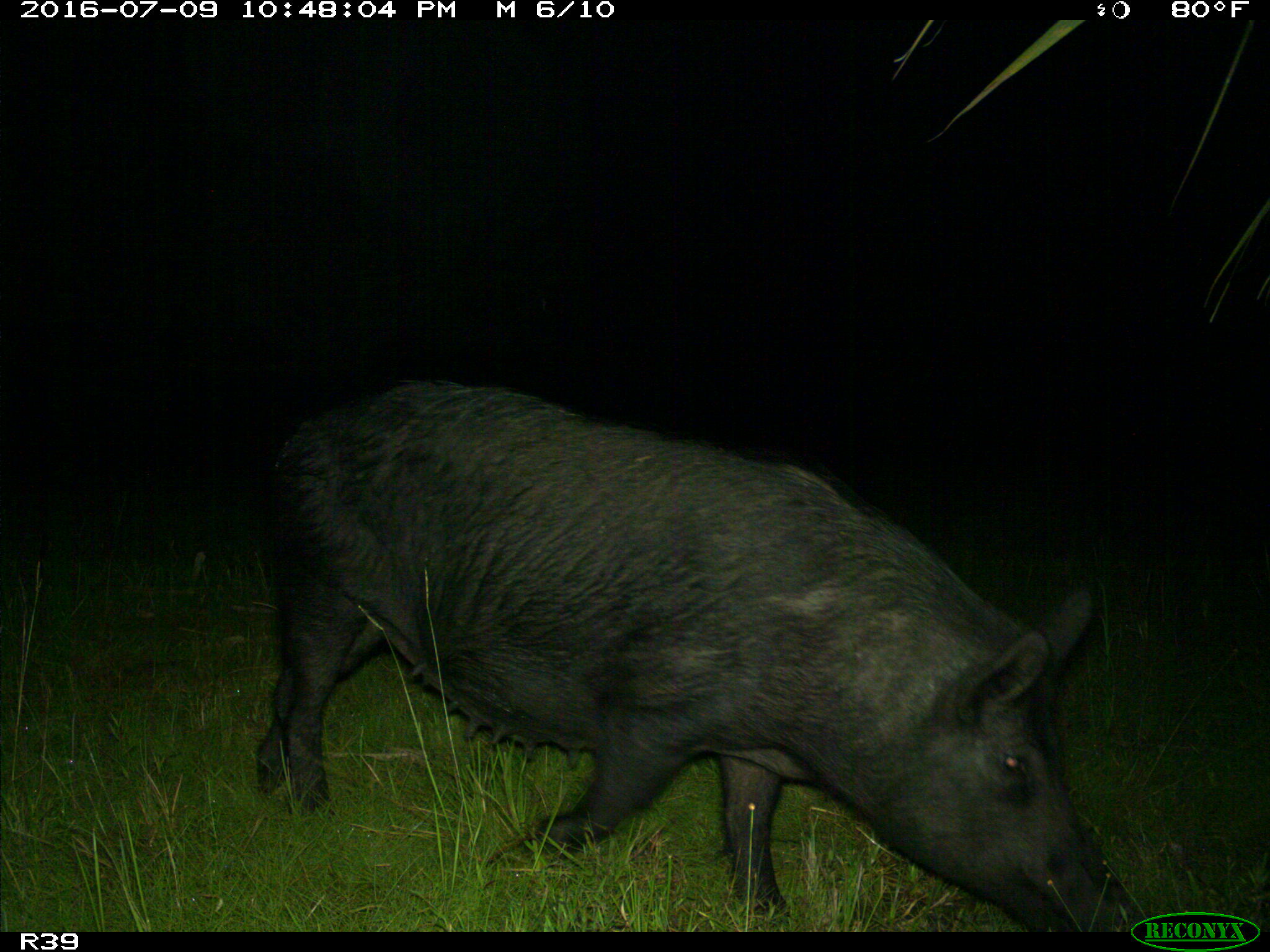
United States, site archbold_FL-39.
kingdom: Animalia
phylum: Chordata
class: Mammalia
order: Artiodactyla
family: Suidae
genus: Sus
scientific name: Sus scrofa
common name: wild boar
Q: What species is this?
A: Sus scrofa (wild boar).